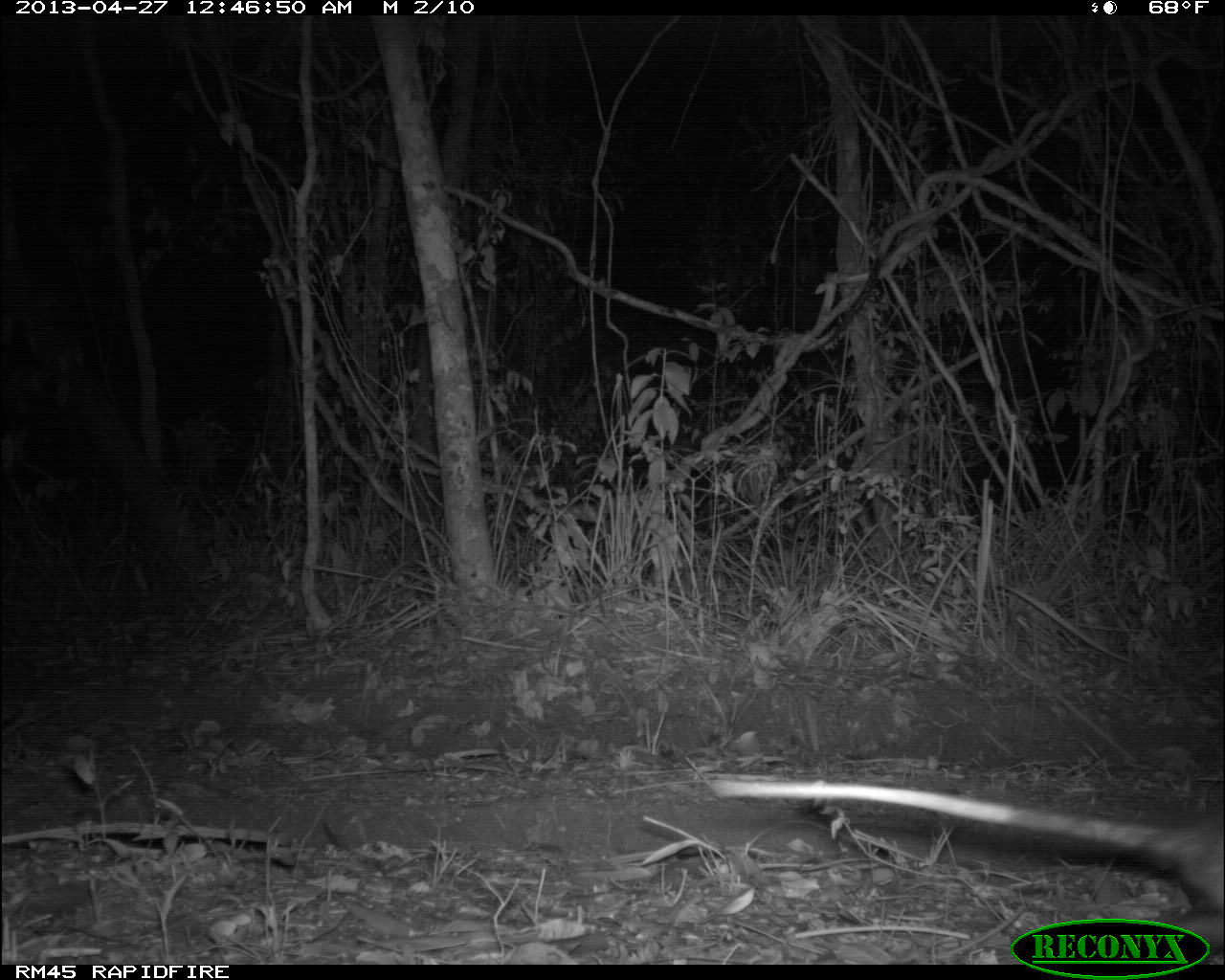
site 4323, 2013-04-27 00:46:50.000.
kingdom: Animalia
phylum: Chordata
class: Mammalia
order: Didelphimorphia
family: Didelphidae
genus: Didelphis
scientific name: Didelphis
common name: american opossums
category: didelphis sp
Didelphis sp (american opossums) (Didelphis), count 1.